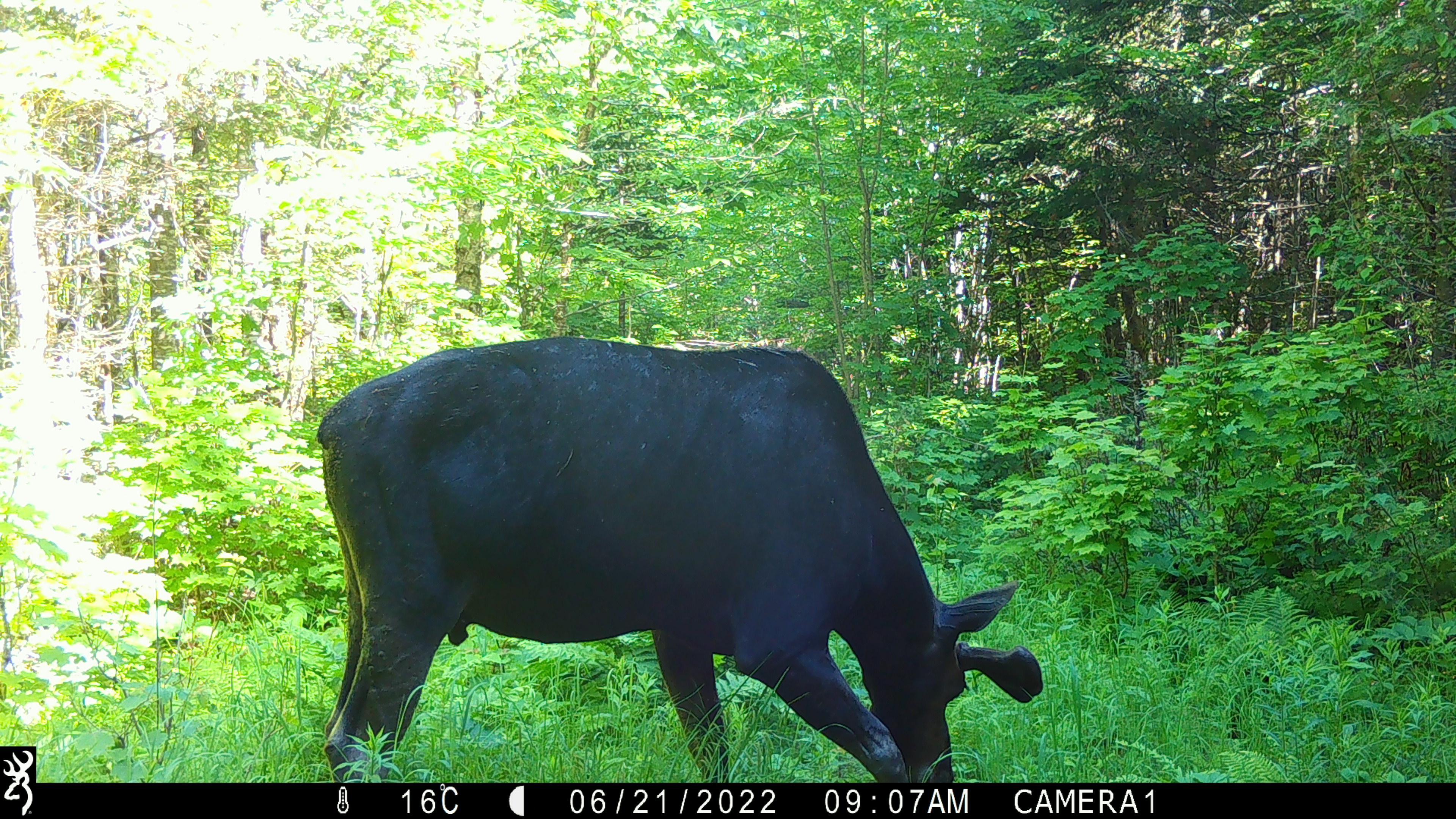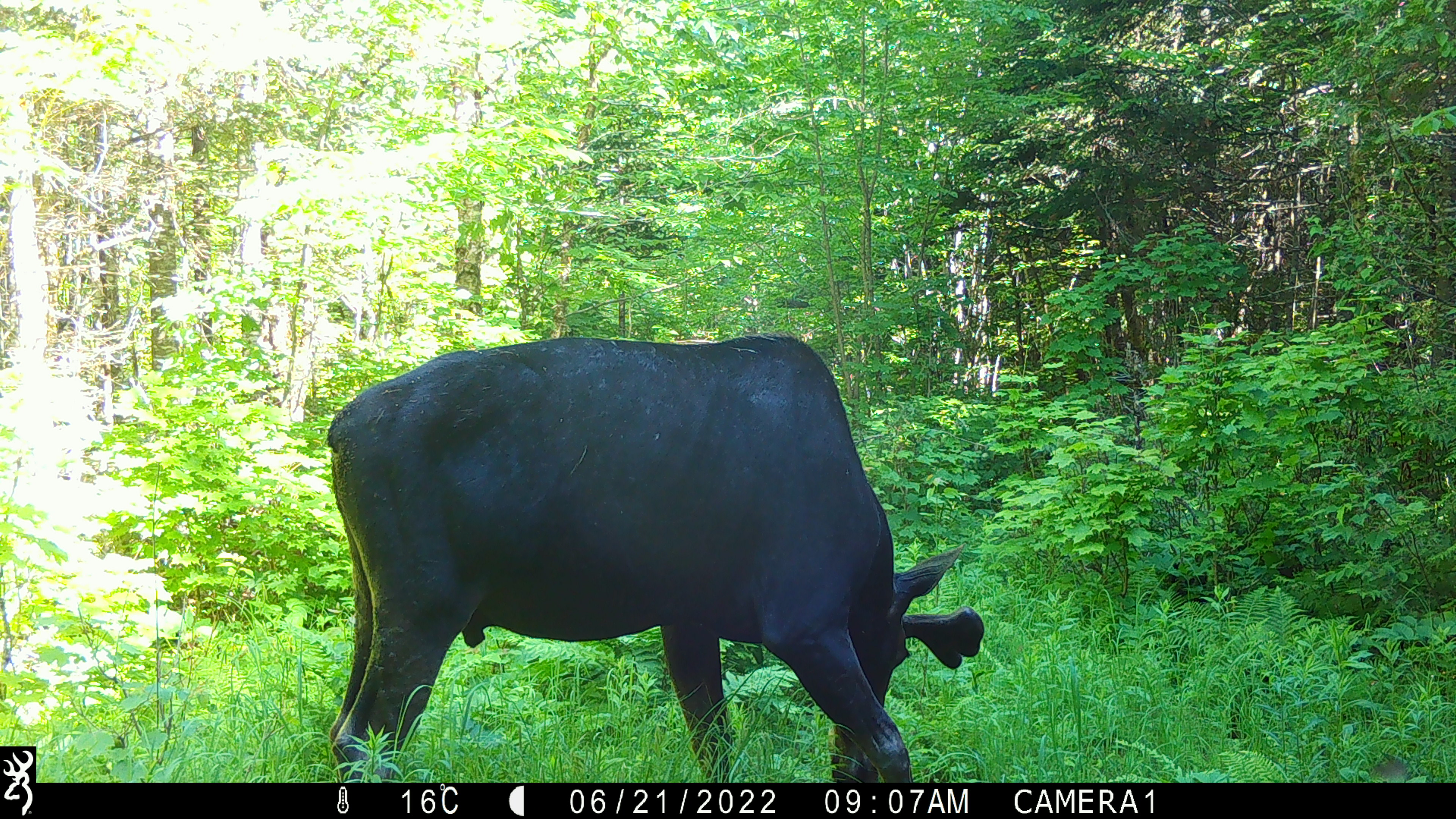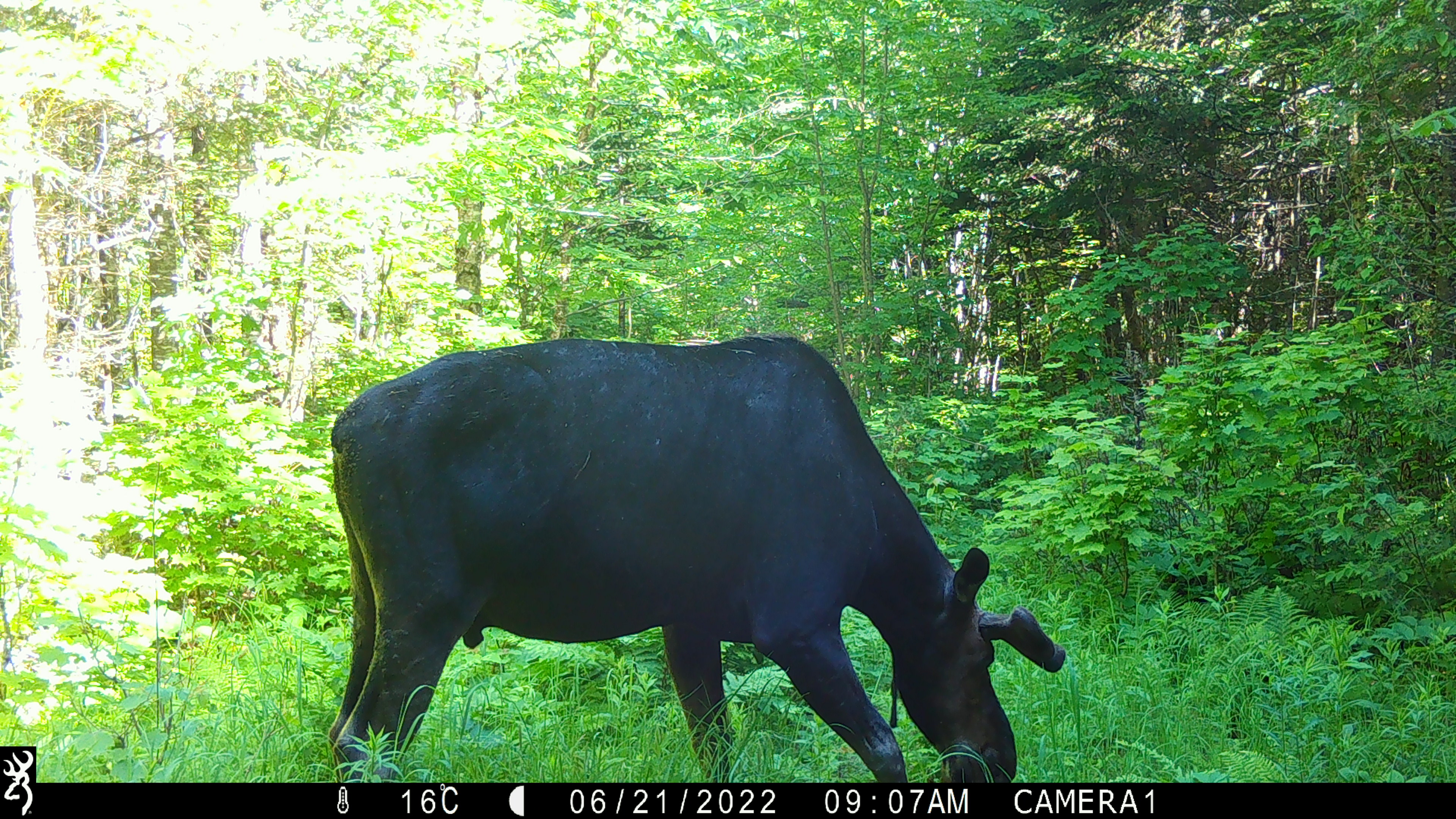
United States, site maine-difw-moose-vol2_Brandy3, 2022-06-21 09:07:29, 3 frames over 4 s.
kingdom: Animalia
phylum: Chordata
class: Mammalia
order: Artiodactyla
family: Cervidae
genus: Alces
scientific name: Alces alces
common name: moose